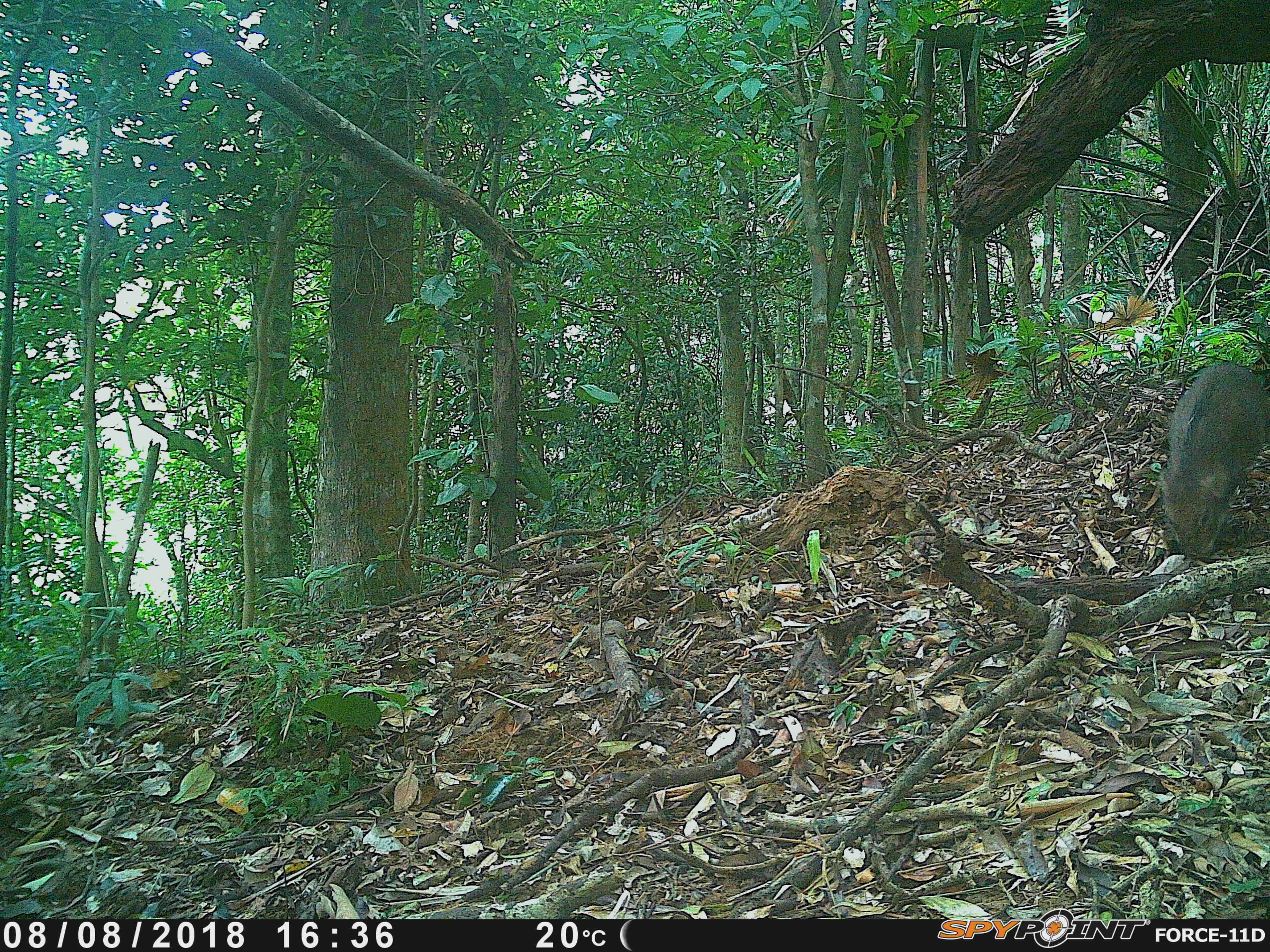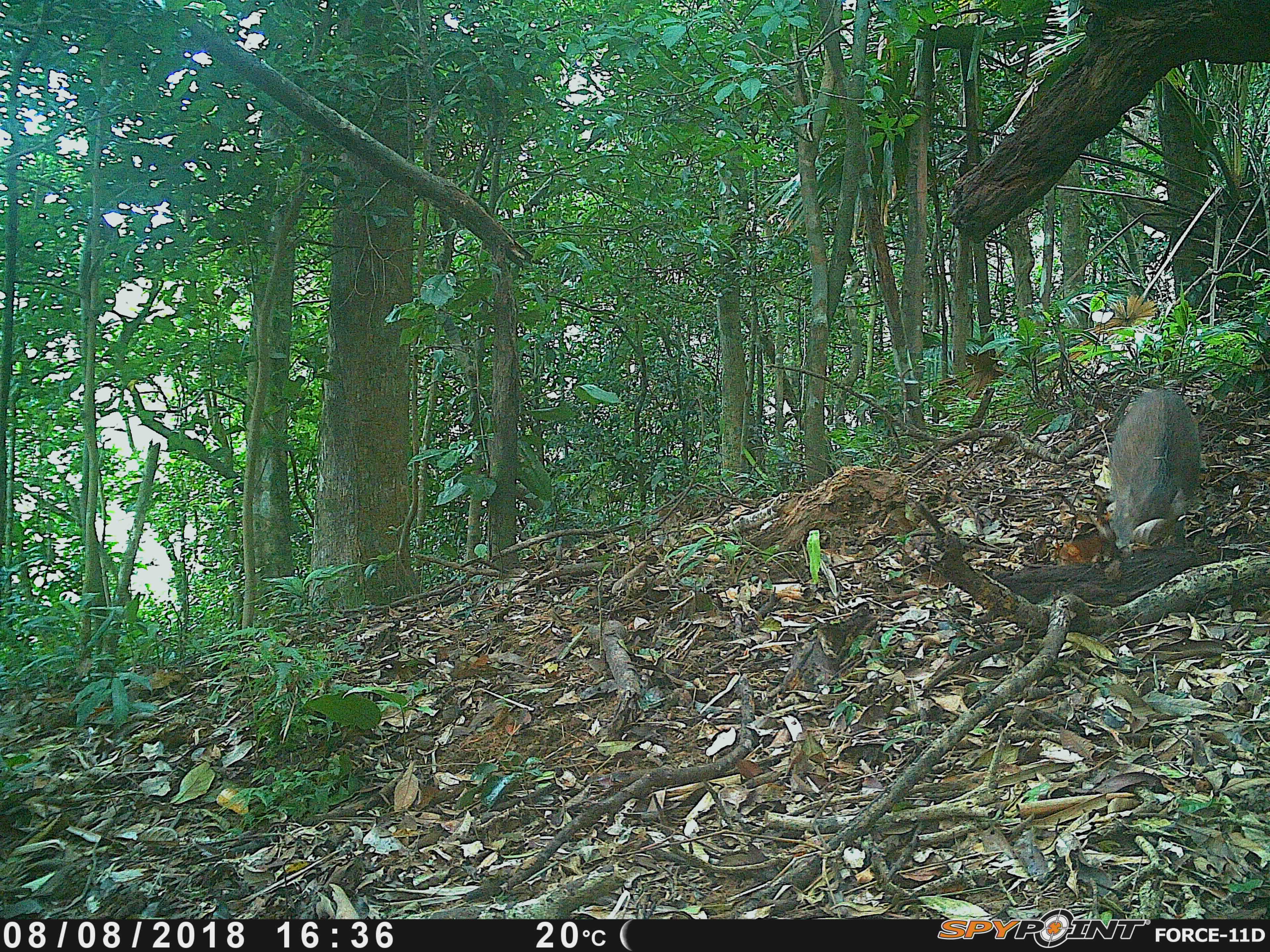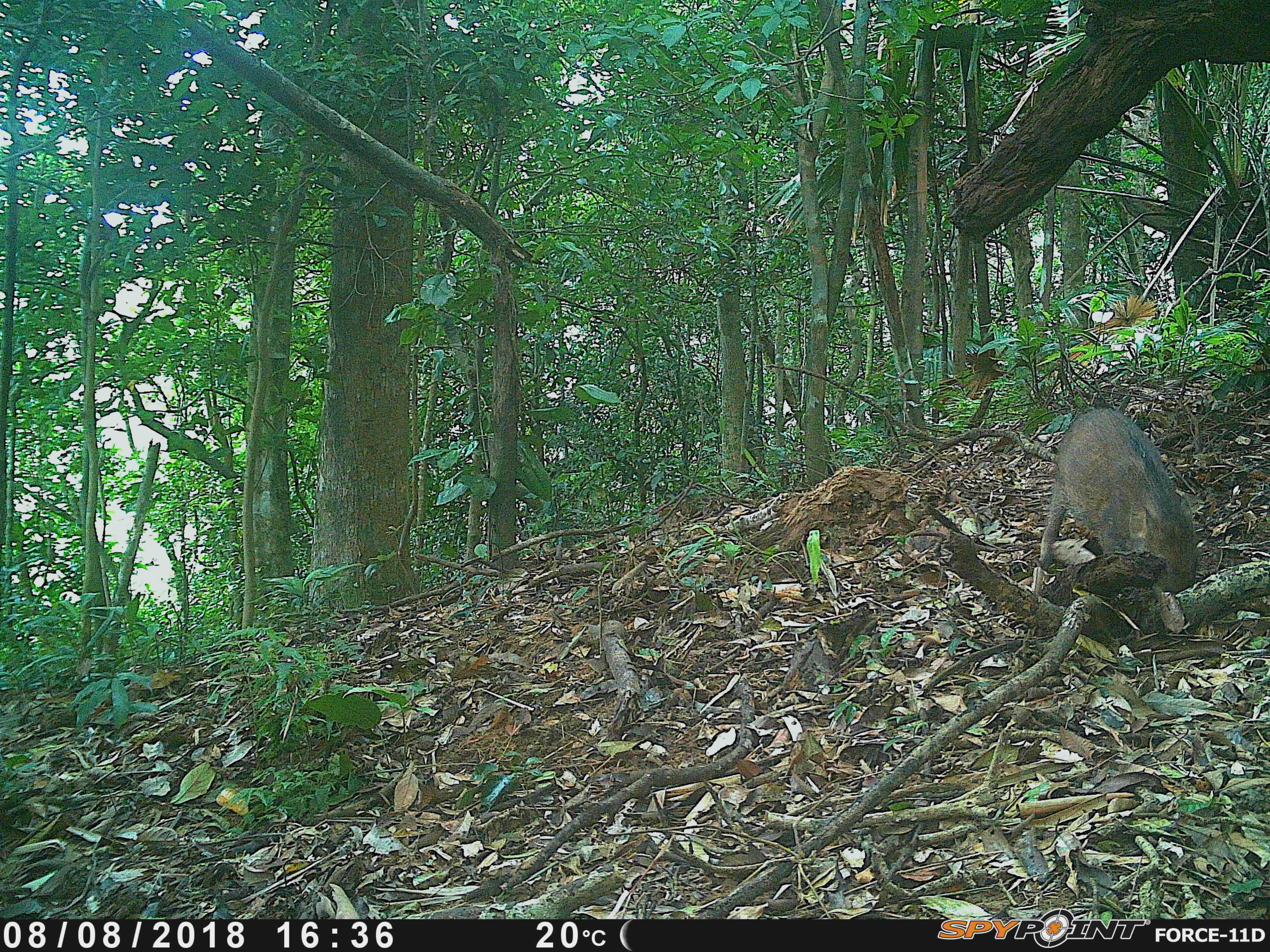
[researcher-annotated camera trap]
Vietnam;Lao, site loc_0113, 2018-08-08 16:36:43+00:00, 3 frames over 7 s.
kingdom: Animalia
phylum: Chordata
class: Mammalia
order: Artiodactyla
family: Suidae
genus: Sus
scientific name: Sus scrofa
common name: eurasian wild pig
Eurasian wild pig (Sus scrofa). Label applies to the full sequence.